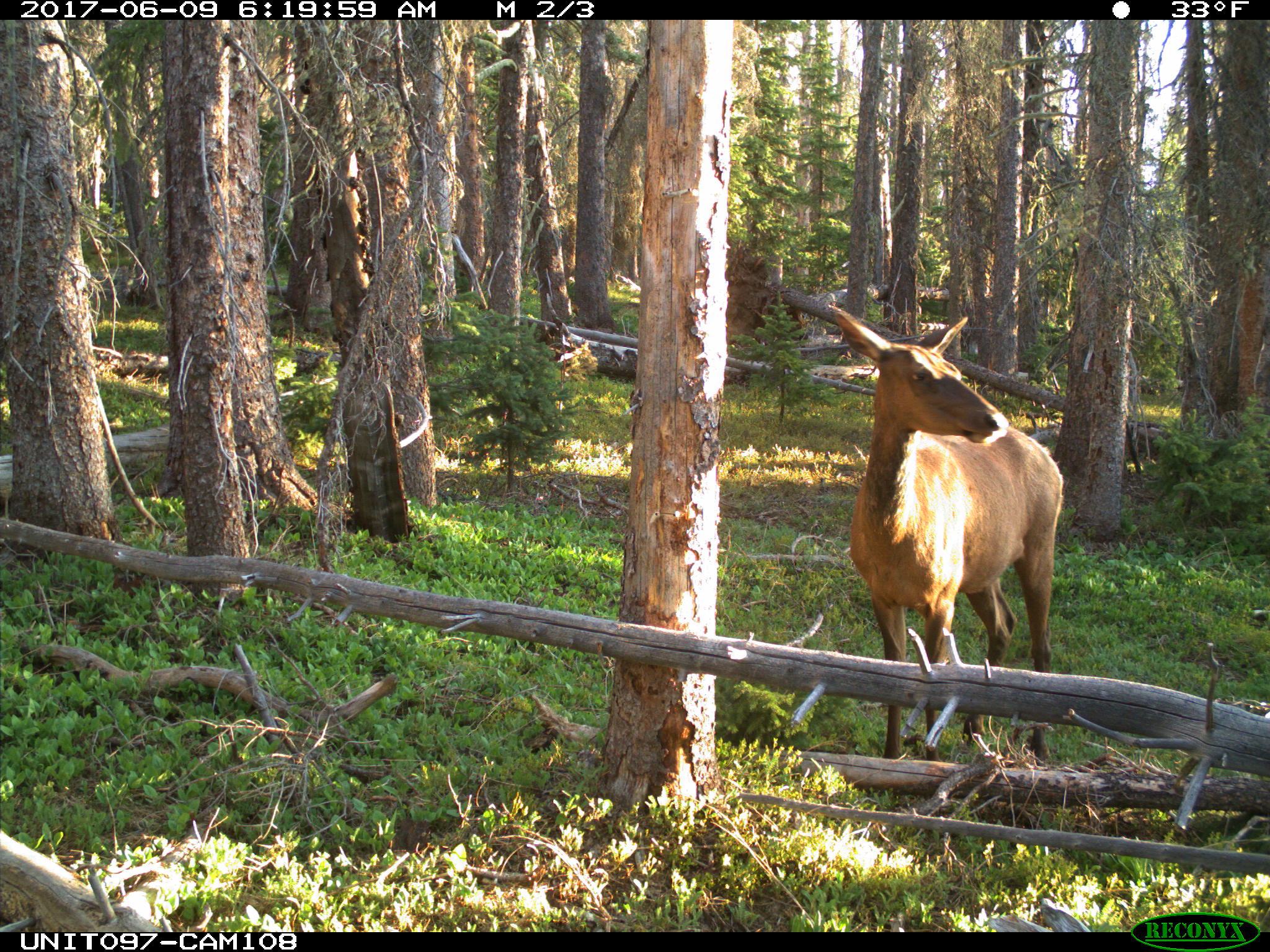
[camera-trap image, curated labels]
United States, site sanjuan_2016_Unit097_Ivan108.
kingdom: Animalia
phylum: Chordata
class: Mammalia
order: Artiodactyla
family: Cervidae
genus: Cervus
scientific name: Cervus elaphus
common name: red deer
Cervus elaphus (red deer).